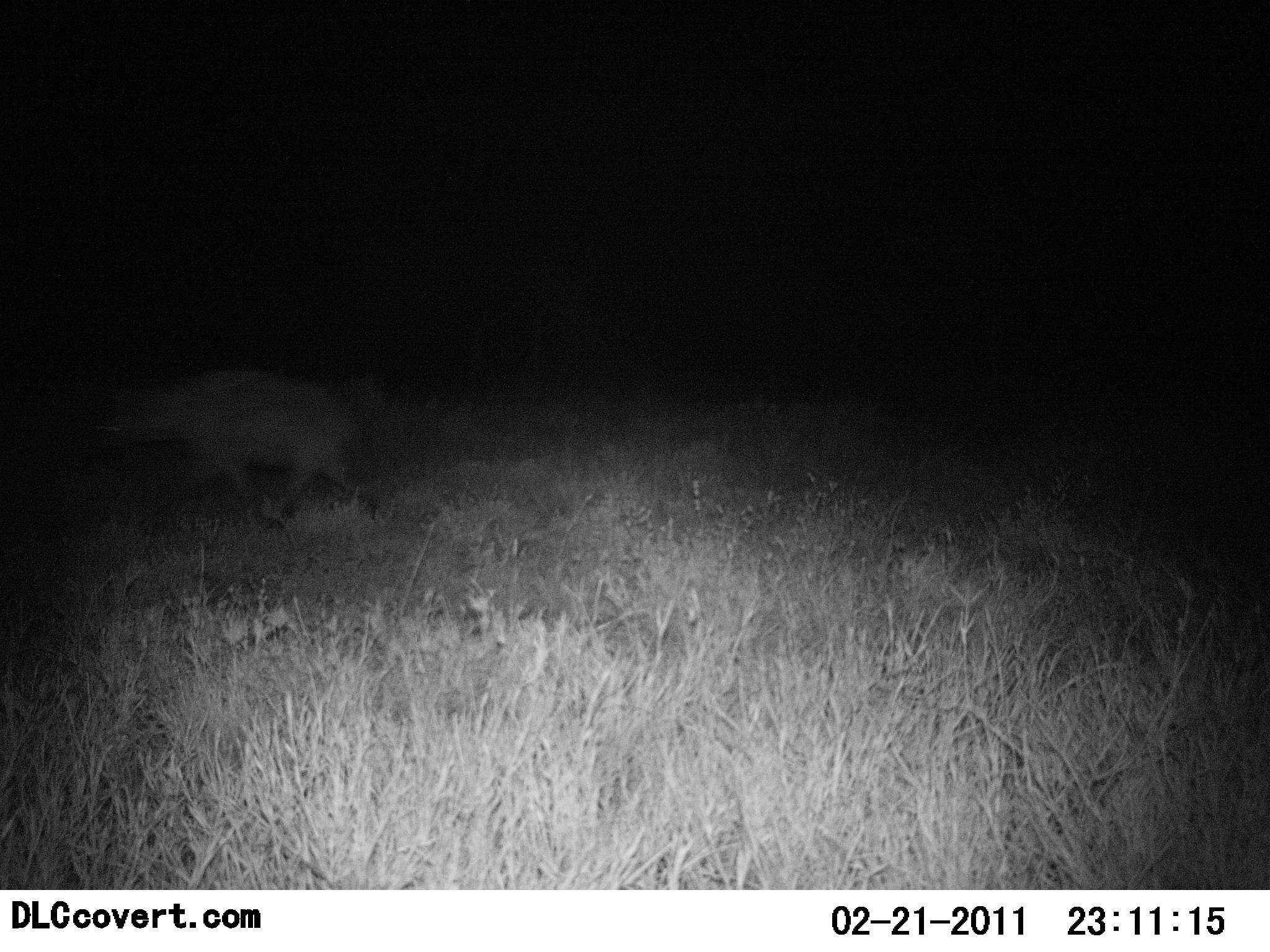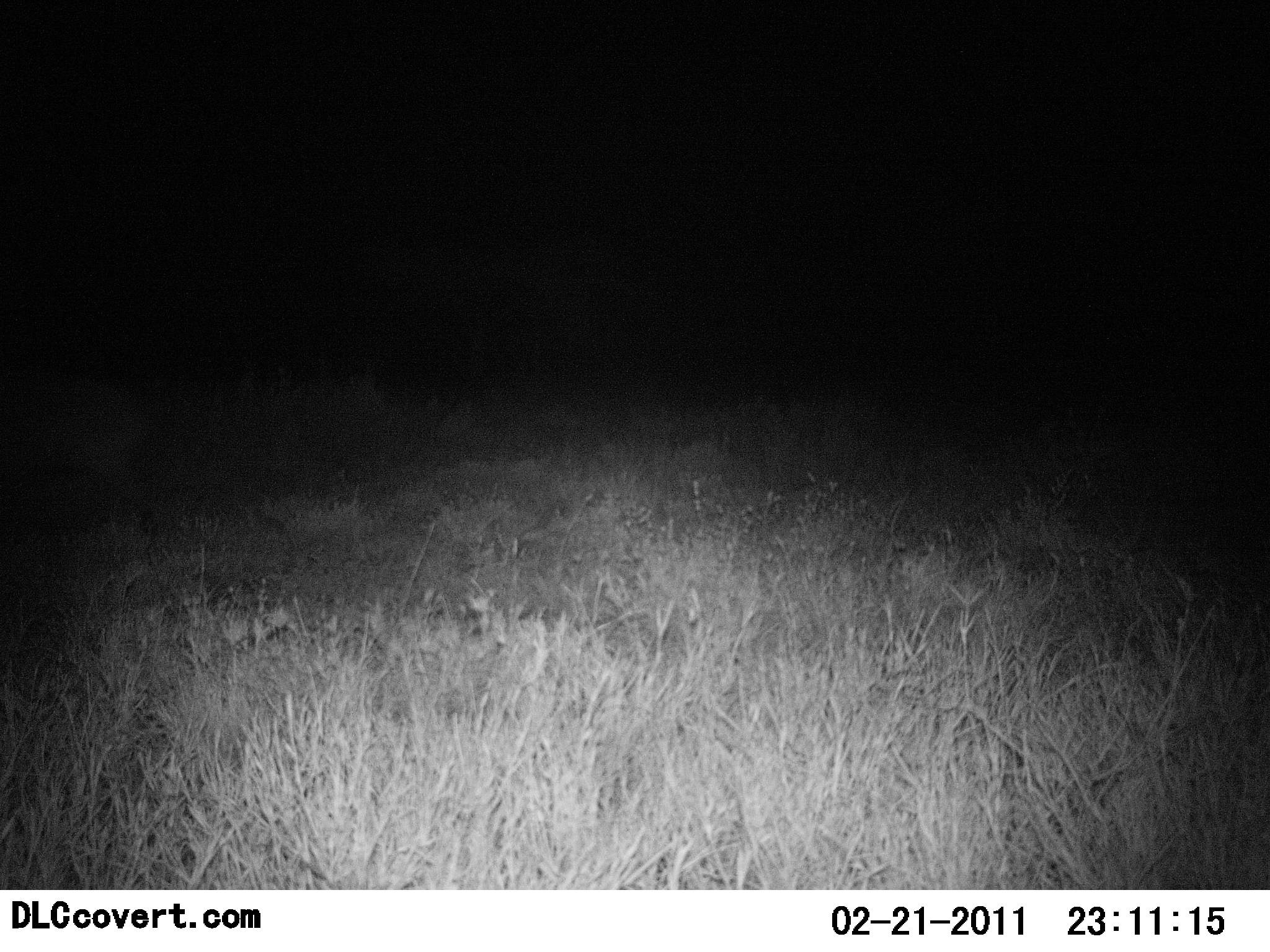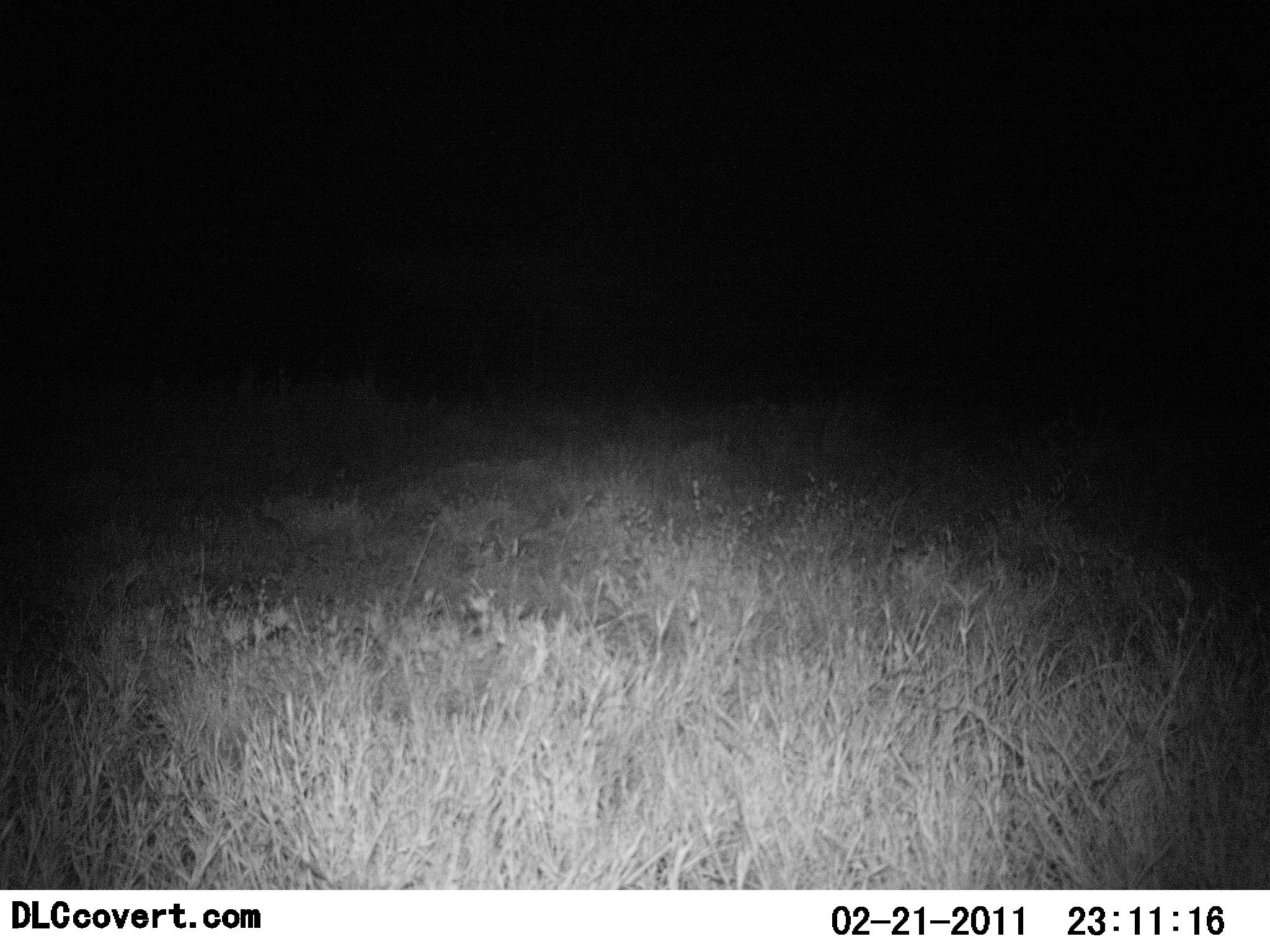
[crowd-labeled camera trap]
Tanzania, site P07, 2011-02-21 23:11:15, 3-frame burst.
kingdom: Animalia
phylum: Chordata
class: Mammalia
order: Carnivora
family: Hyaenidae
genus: Crocuta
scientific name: Crocuta crocuta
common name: spotted hyena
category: hyenaspotted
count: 1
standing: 0%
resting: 0%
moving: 100%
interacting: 0%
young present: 0%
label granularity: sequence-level